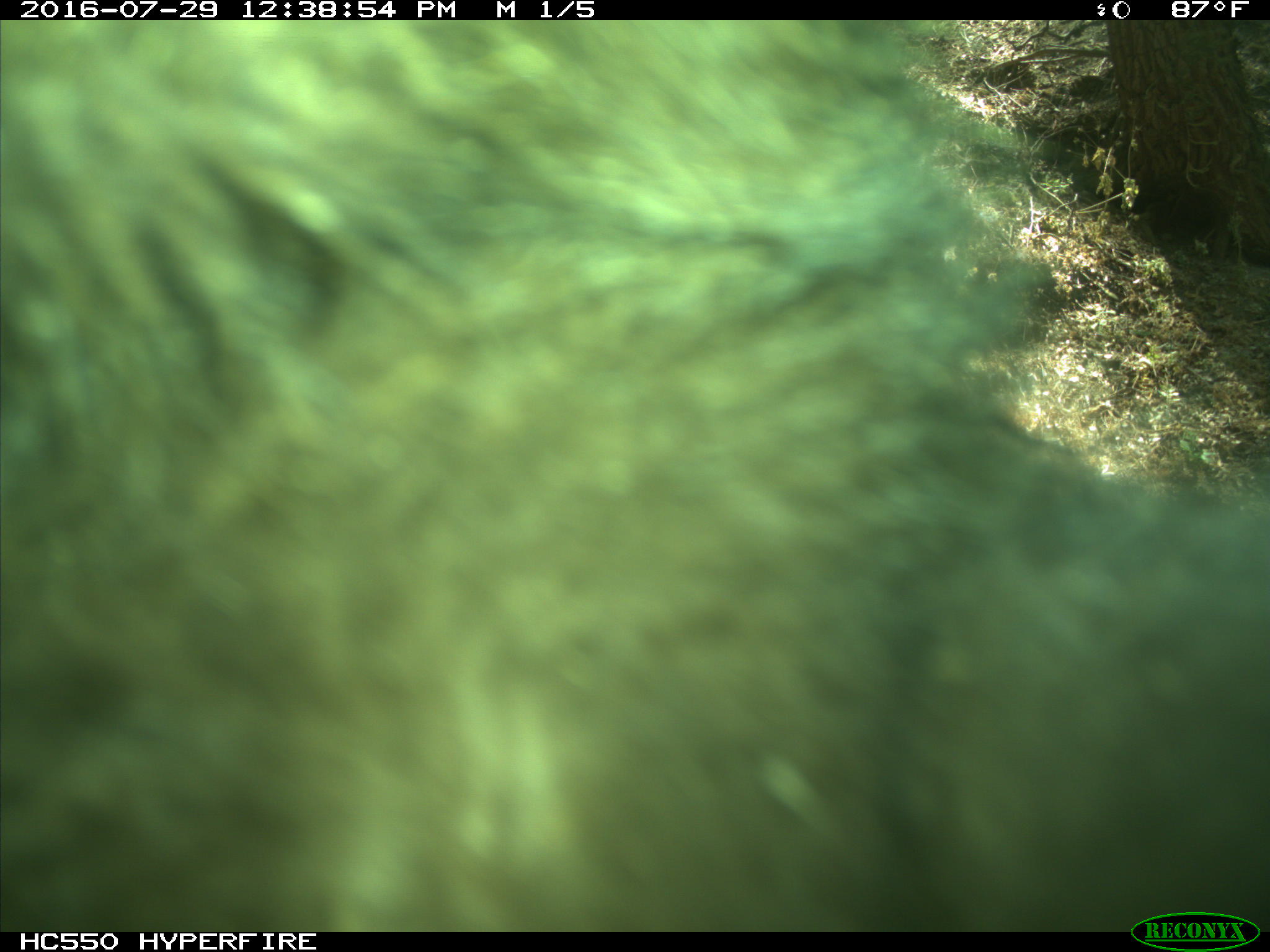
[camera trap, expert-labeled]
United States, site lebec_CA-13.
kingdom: Animalia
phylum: Chordata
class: Mammalia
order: Carnivora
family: Ursidae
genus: Ursus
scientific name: Ursus americanus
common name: american black bear